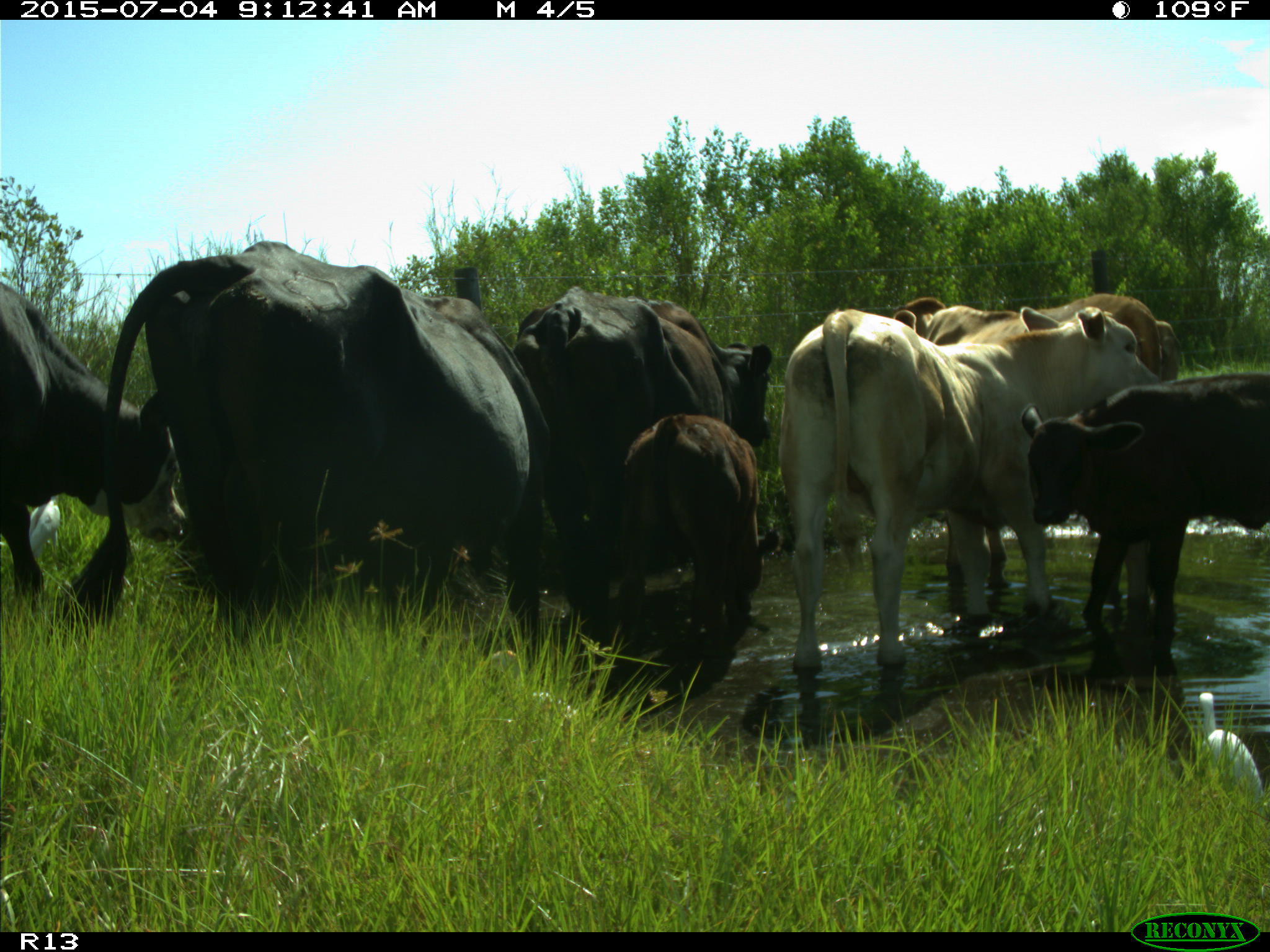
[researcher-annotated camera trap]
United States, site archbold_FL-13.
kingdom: Animalia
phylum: Chordata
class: Mammalia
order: Artiodactyla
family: Bovidae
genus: Bos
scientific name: Bos taurus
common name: domestic cow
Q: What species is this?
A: Bos taurus (domestic cow).